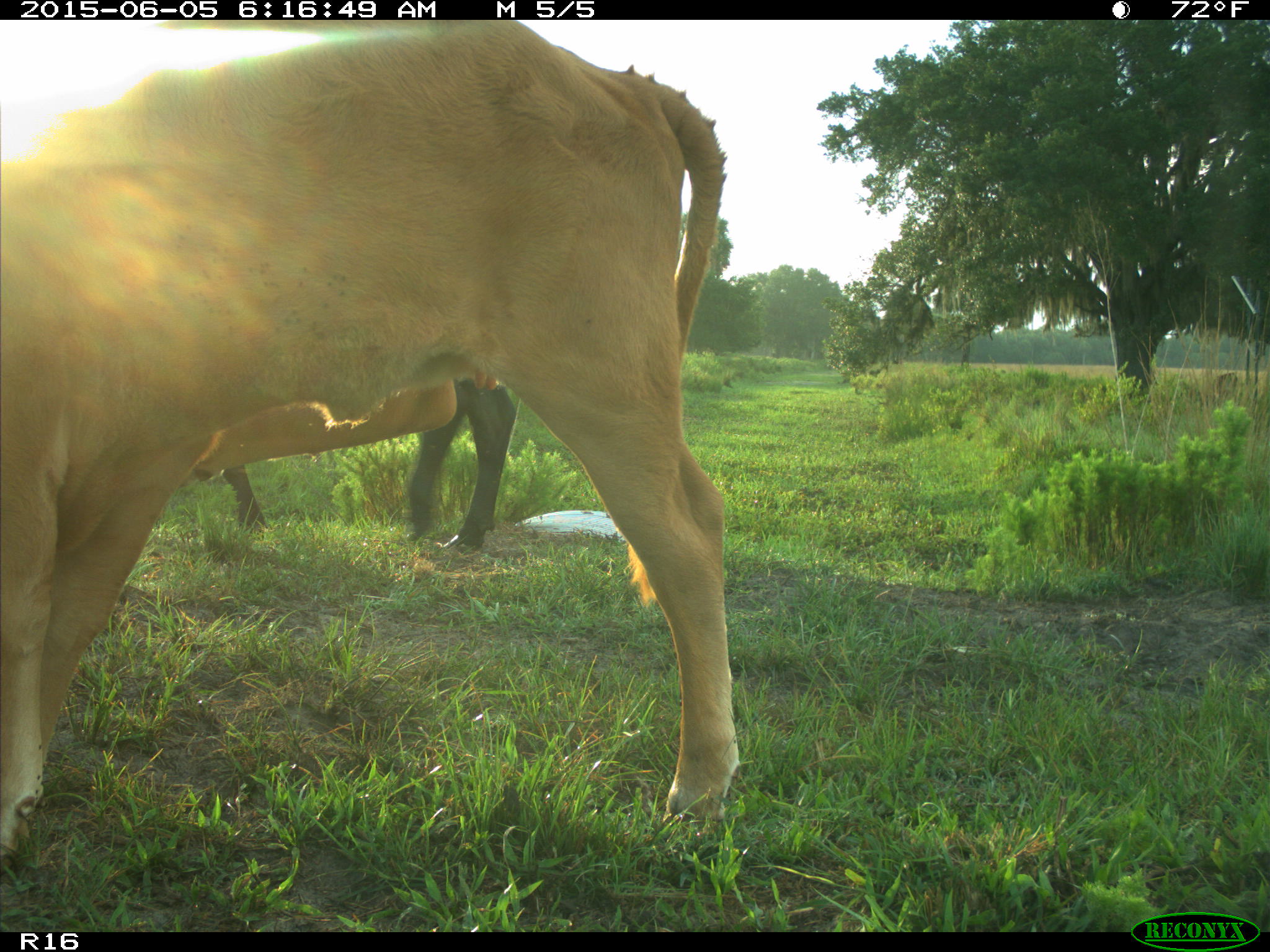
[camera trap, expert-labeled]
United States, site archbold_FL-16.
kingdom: Animalia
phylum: Chordata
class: Mammalia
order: Artiodactyla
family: Bovidae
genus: Bos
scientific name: Bos taurus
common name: domestic cow